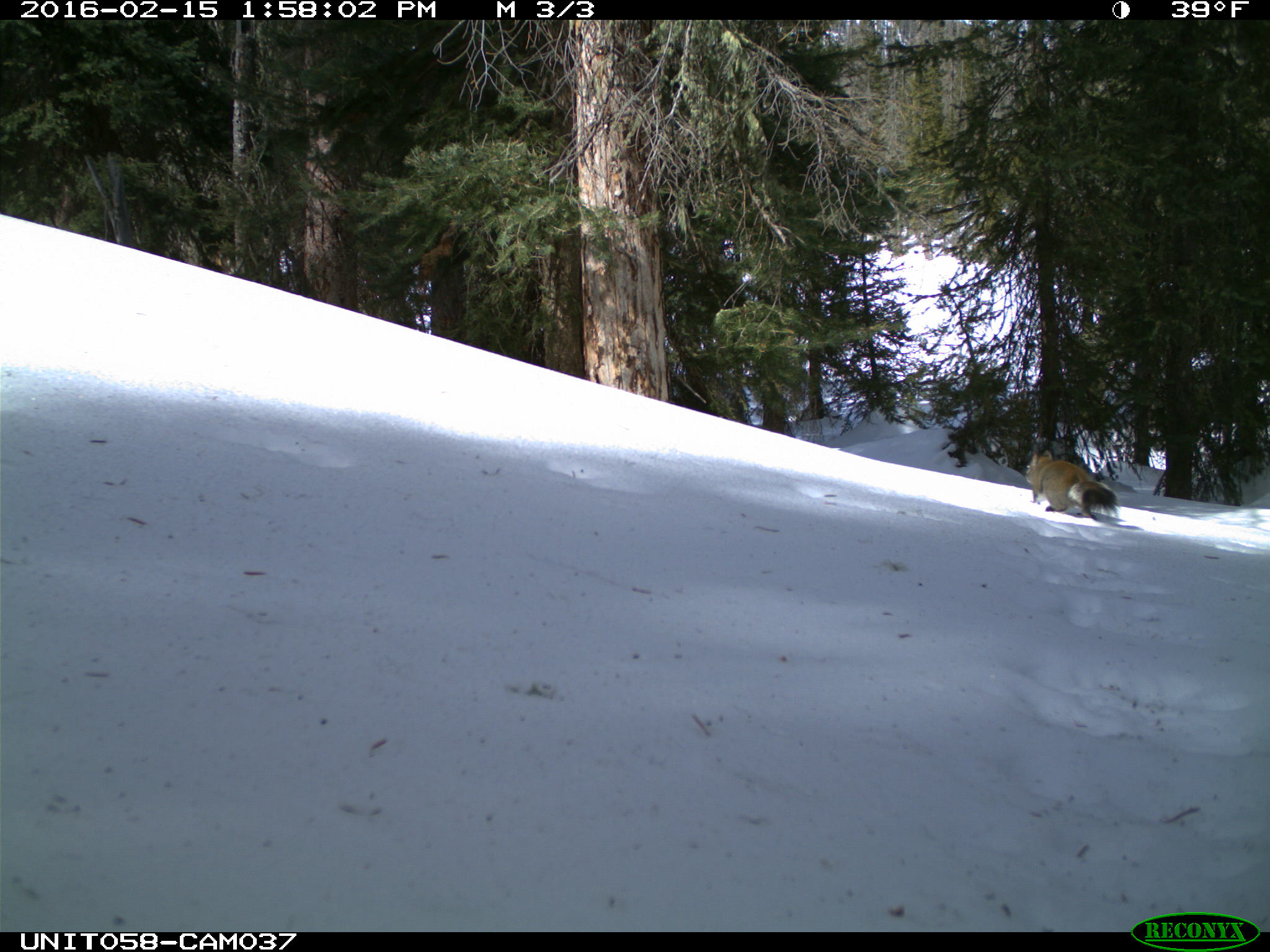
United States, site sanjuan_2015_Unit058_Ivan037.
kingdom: Animalia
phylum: Chordata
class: Mammalia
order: Rodentia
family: Sciuridae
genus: Tamiasciurus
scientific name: Tamiasciurus hudsonicus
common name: american red squirrel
Tamiasciurus hudsonicus (american red squirrel).